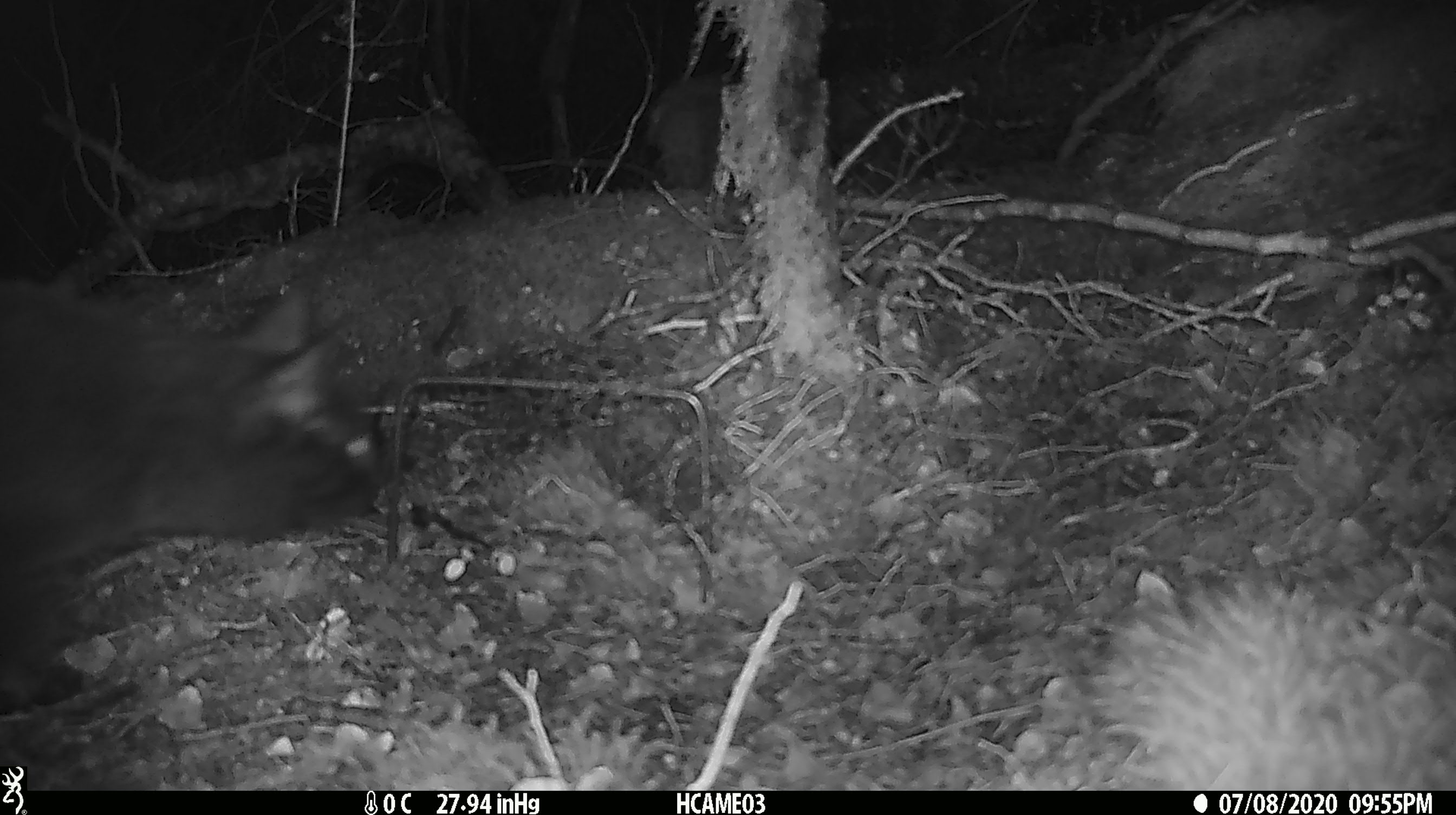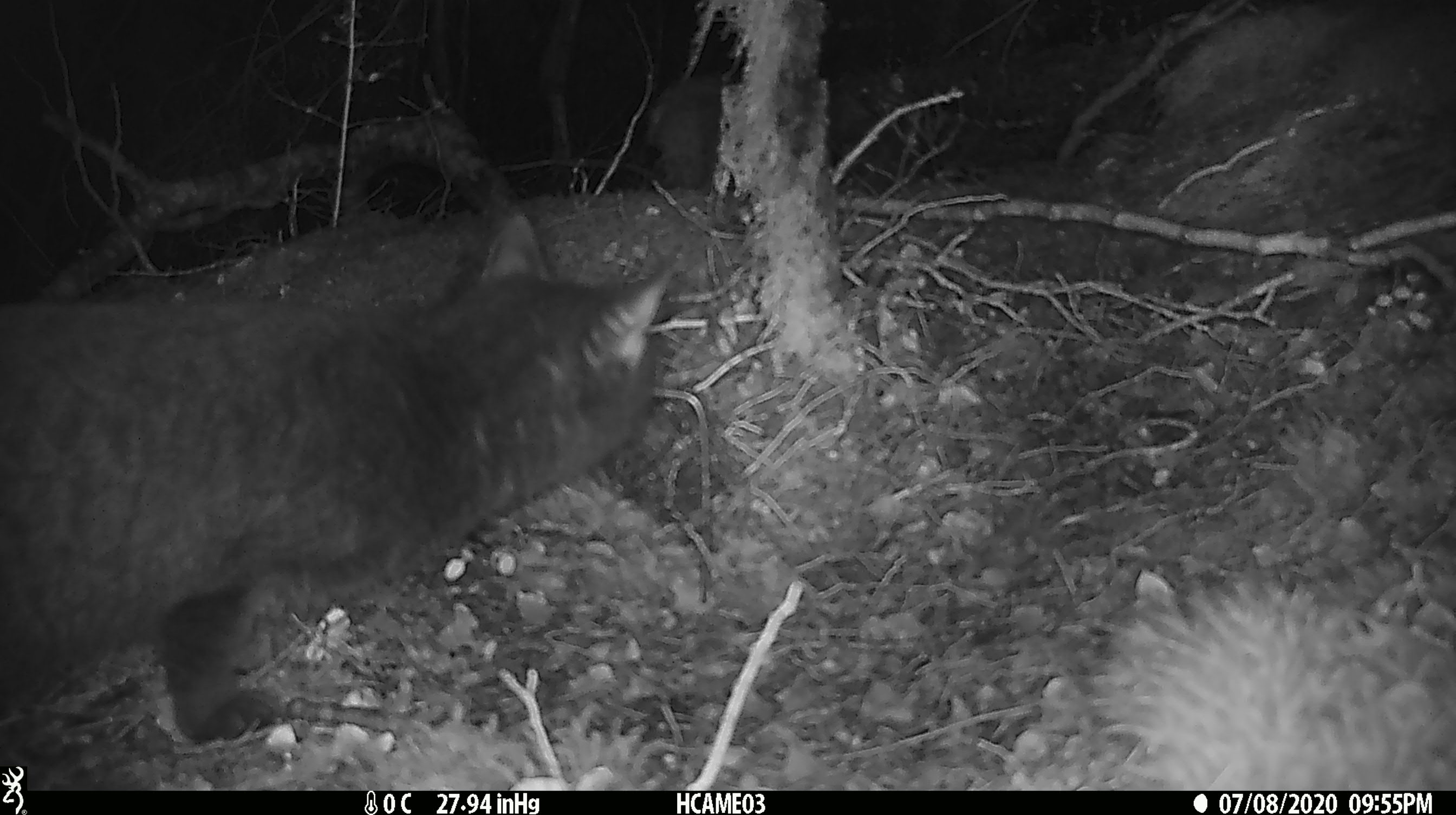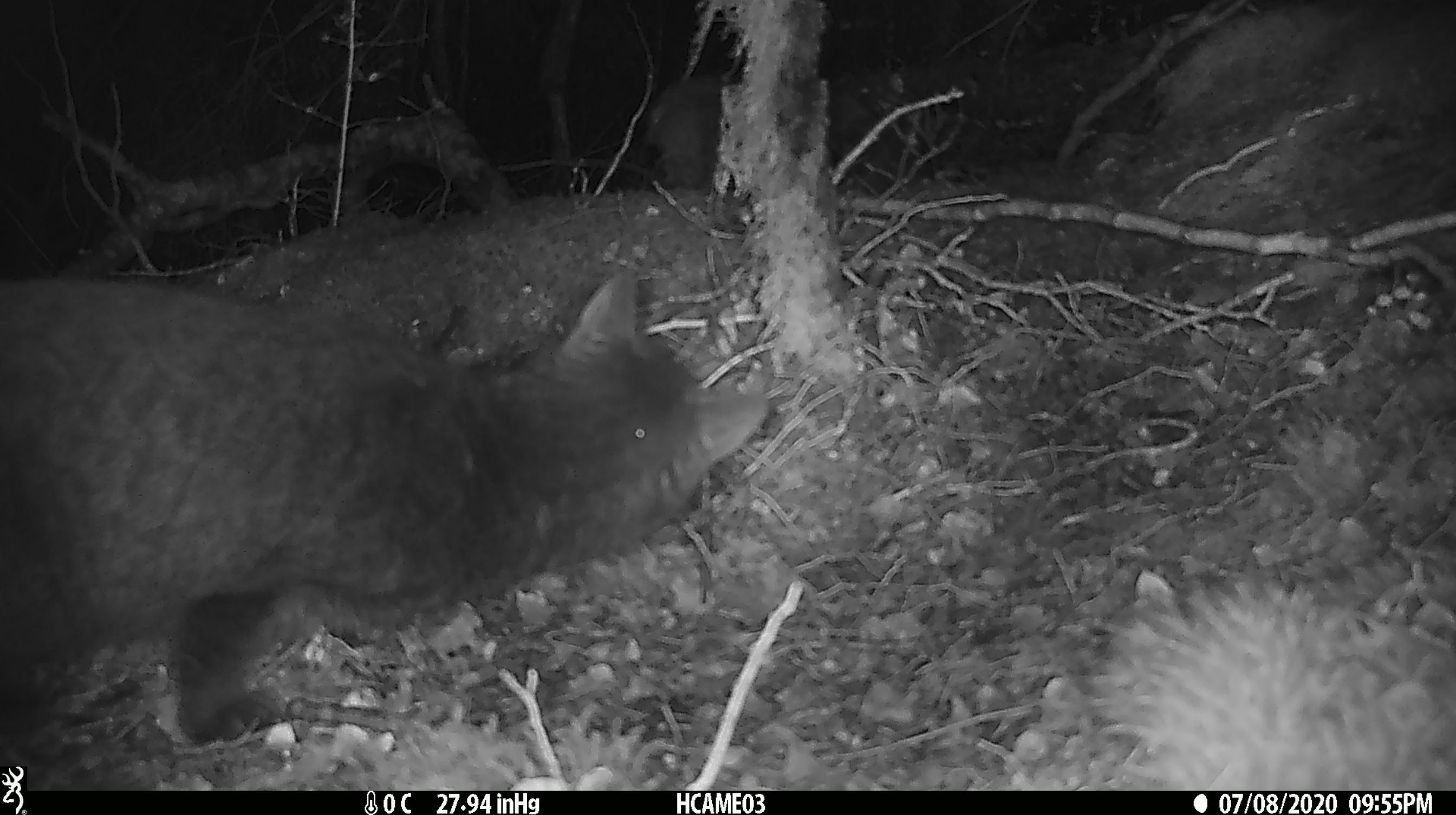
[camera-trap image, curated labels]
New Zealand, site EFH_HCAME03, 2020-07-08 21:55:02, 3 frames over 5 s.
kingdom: Animalia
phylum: Chordata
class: Mammalia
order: Carnivora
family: Felidae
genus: Felis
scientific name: Felis catus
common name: domestic cat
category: cat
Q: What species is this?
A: Cat (domestic cat) (Felis catus).